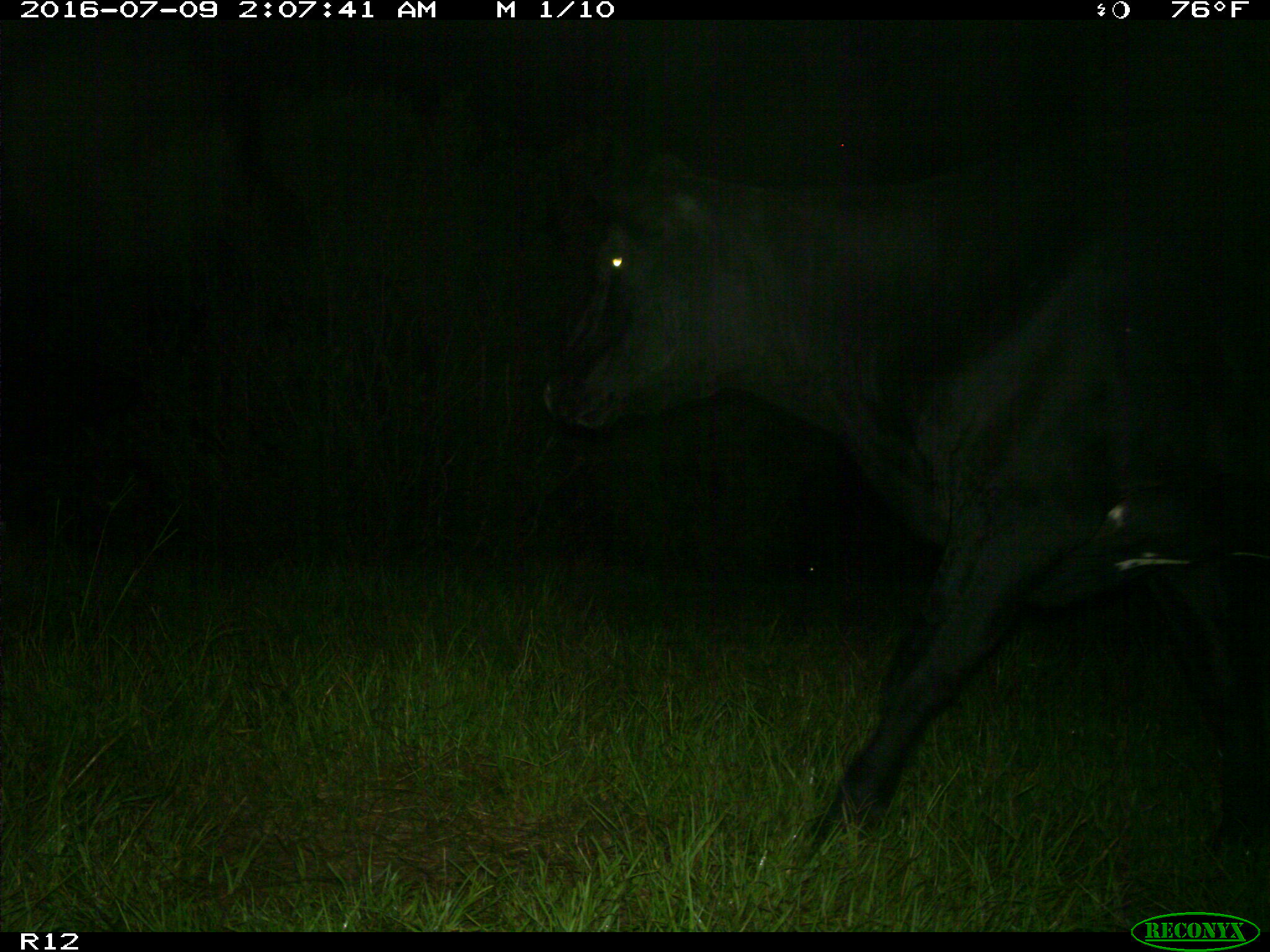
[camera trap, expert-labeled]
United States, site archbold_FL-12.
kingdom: Animalia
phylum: Chordata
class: Mammalia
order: Artiodactyla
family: Bovidae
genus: Bos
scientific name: Bos taurus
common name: domestic cow